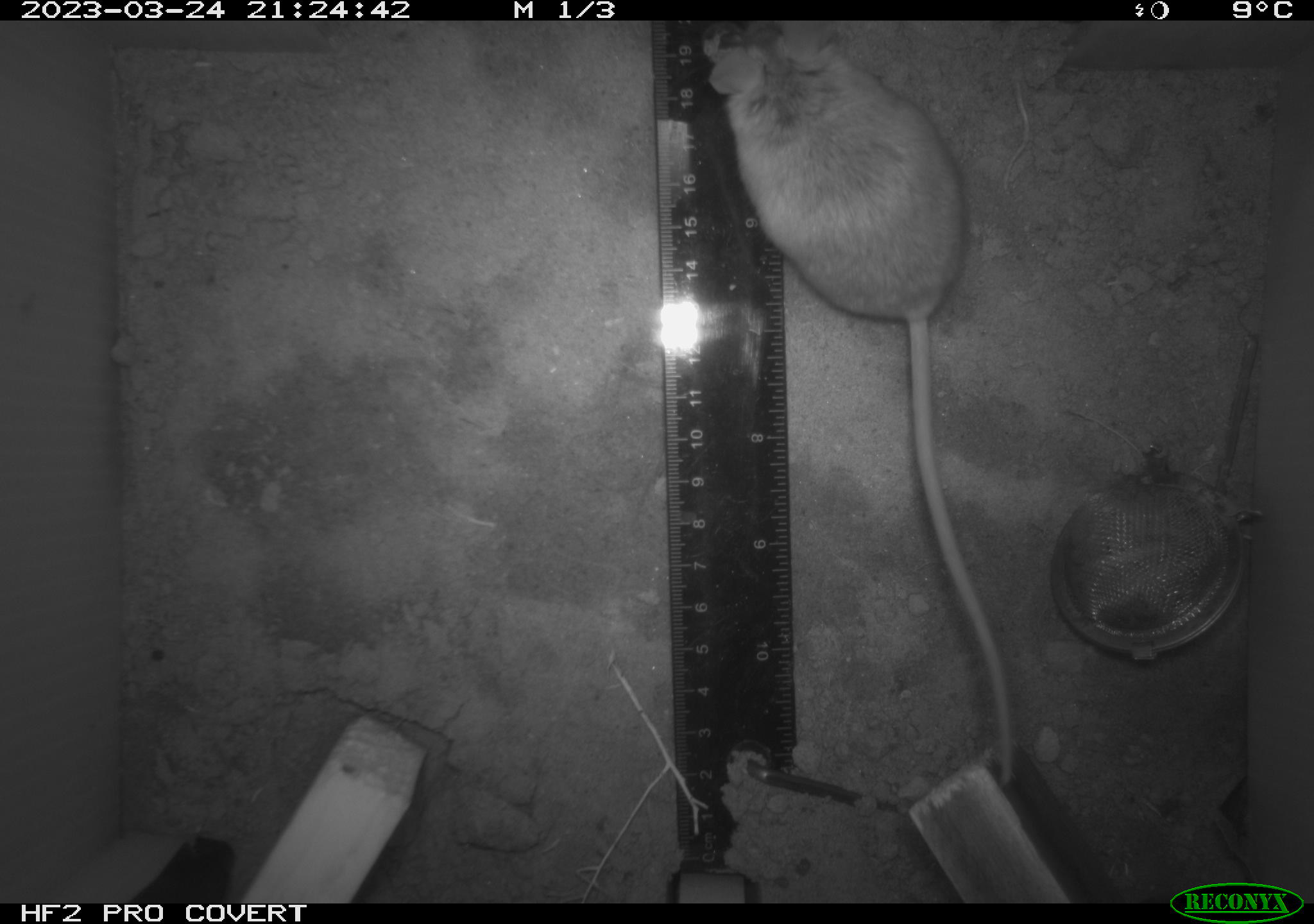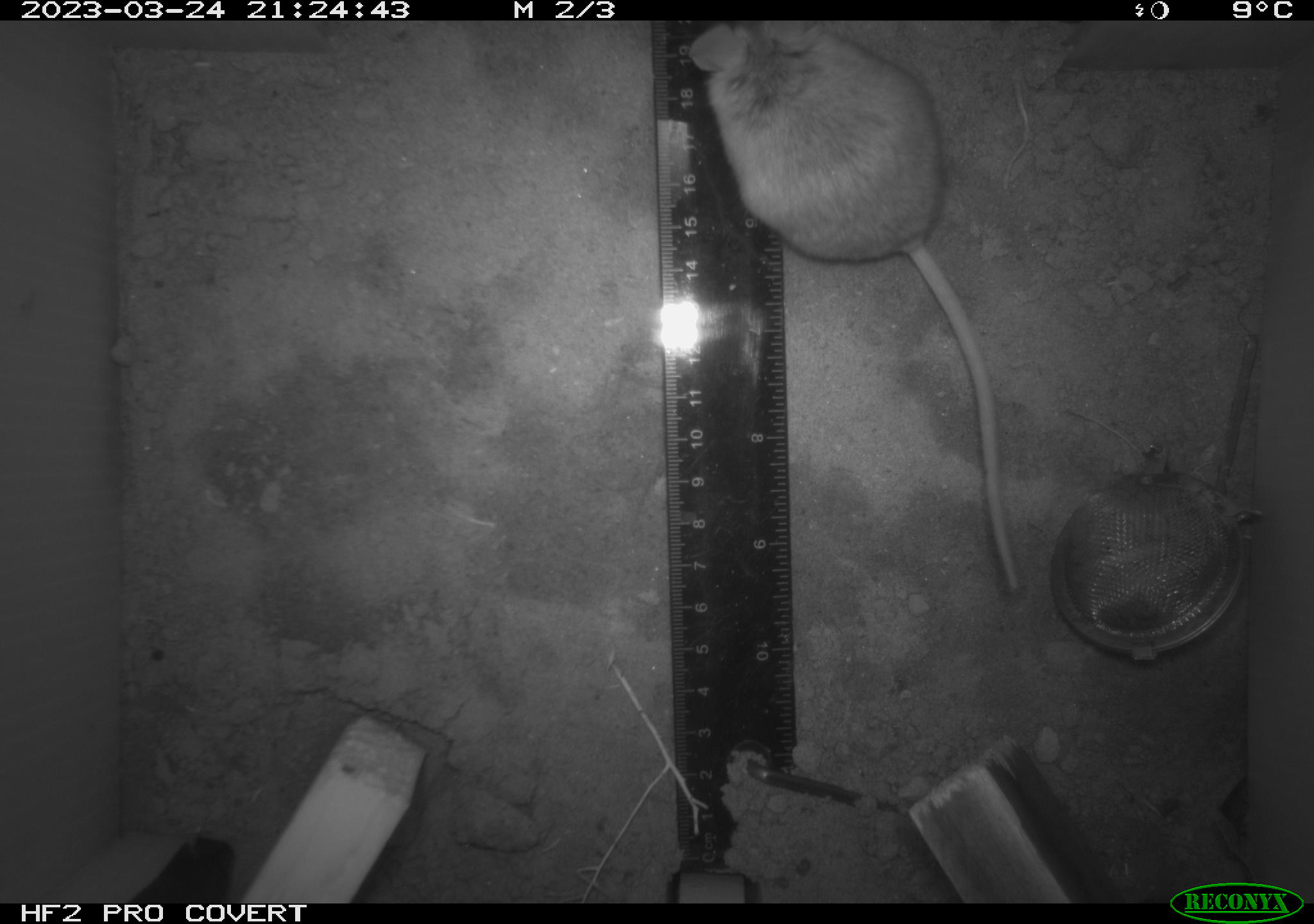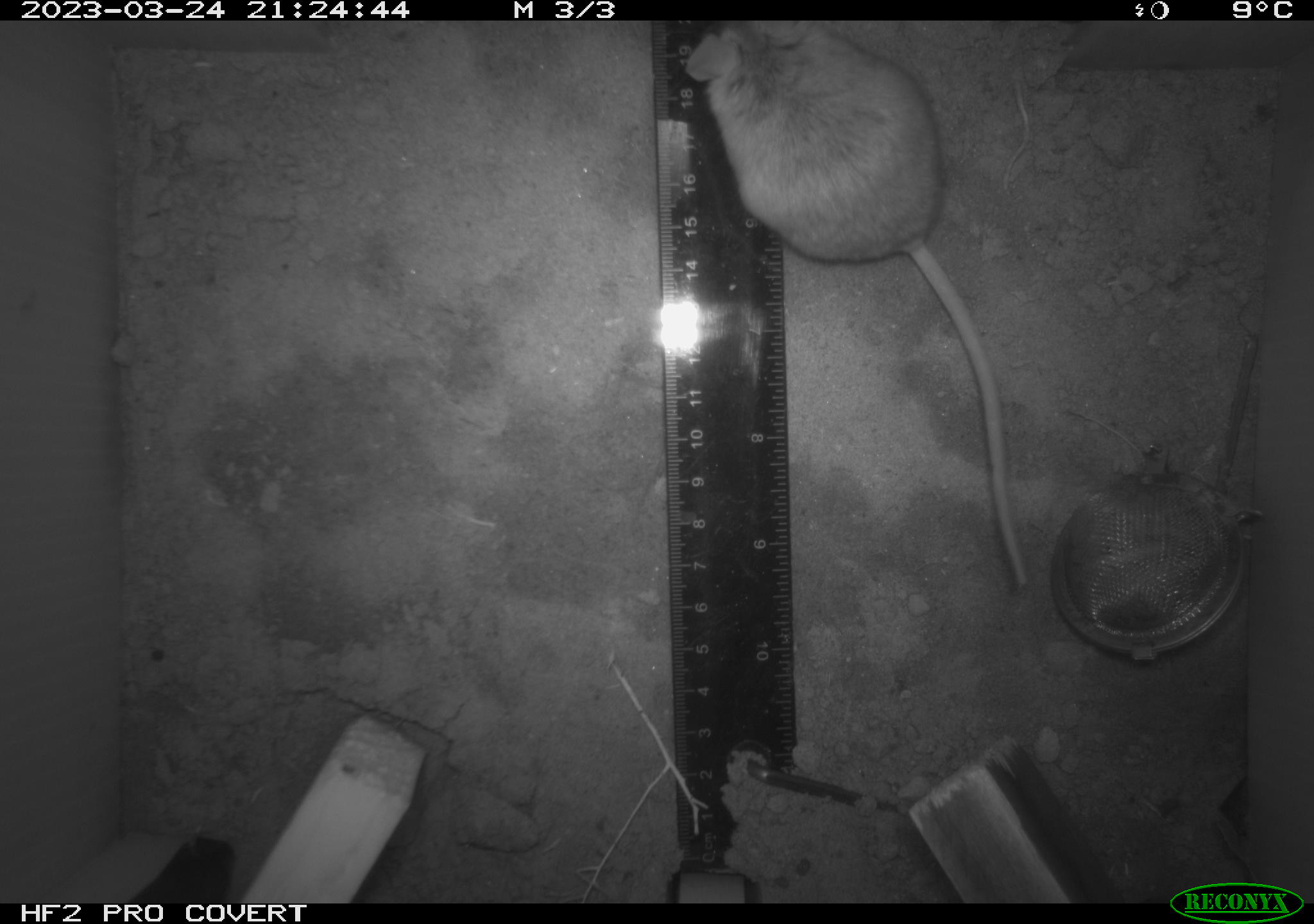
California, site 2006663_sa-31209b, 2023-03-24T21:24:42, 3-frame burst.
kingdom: Animalia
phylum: Chordata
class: Mammalia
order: Rodentia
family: Cricetidae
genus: Peromyscus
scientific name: Peromyscus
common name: deer mice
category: peromyscus species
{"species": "peromyscus species (deer mice) (Peromyscus)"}